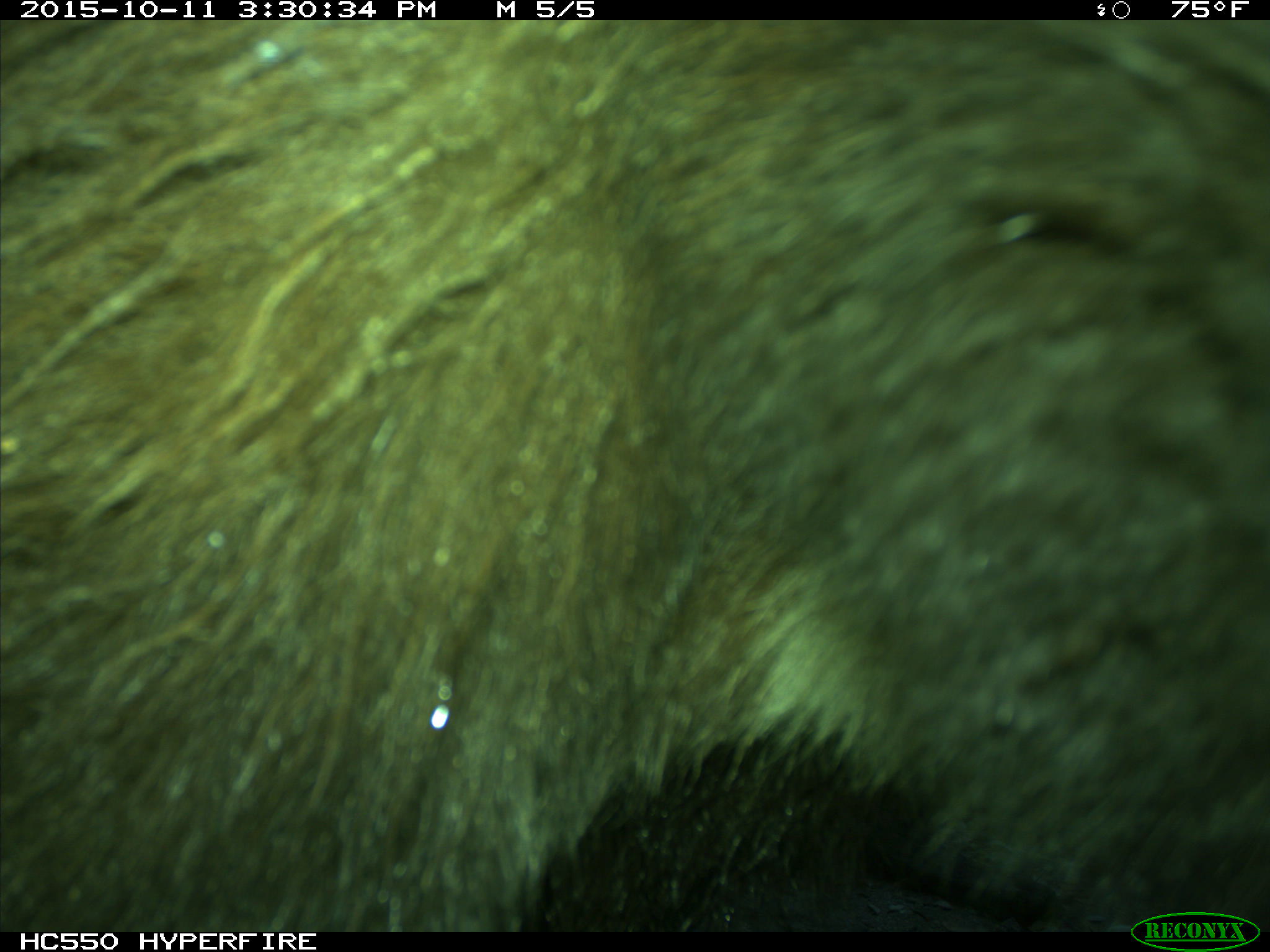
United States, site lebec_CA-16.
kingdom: Animalia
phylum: Chordata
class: Mammalia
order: Carnivora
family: Ursidae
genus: Ursus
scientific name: Ursus americanus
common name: american black bear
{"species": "Ursus americanus (american black bear)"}